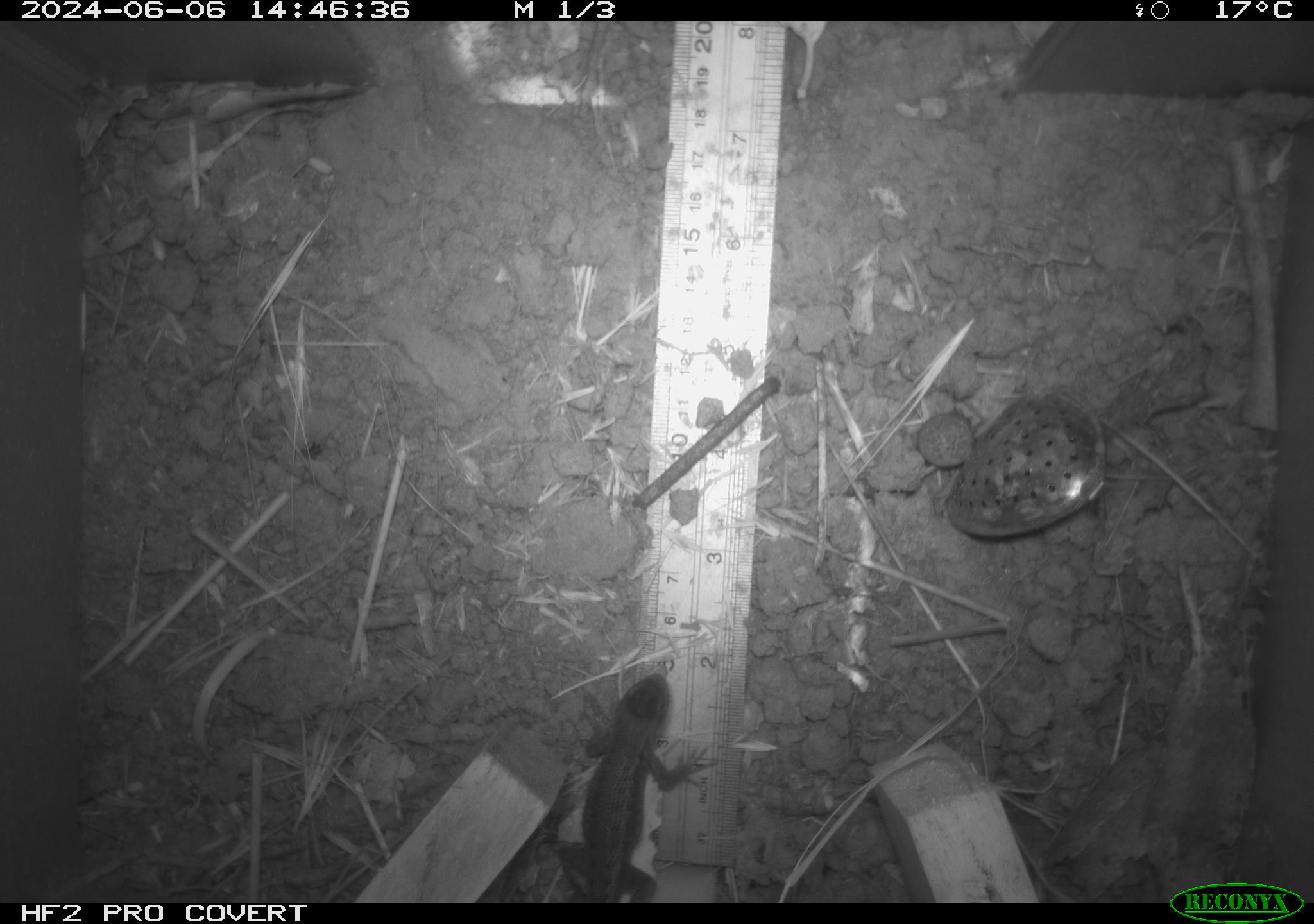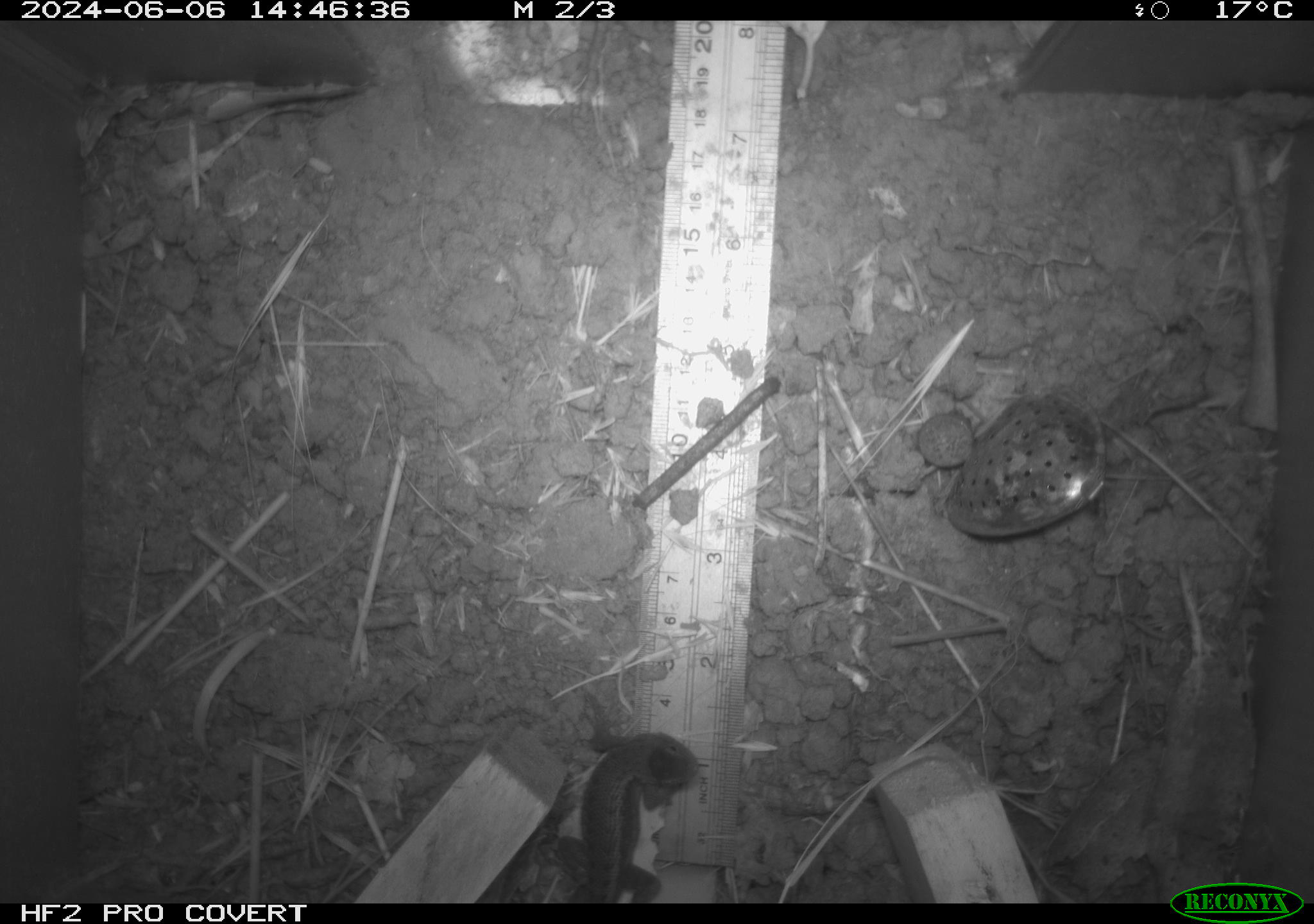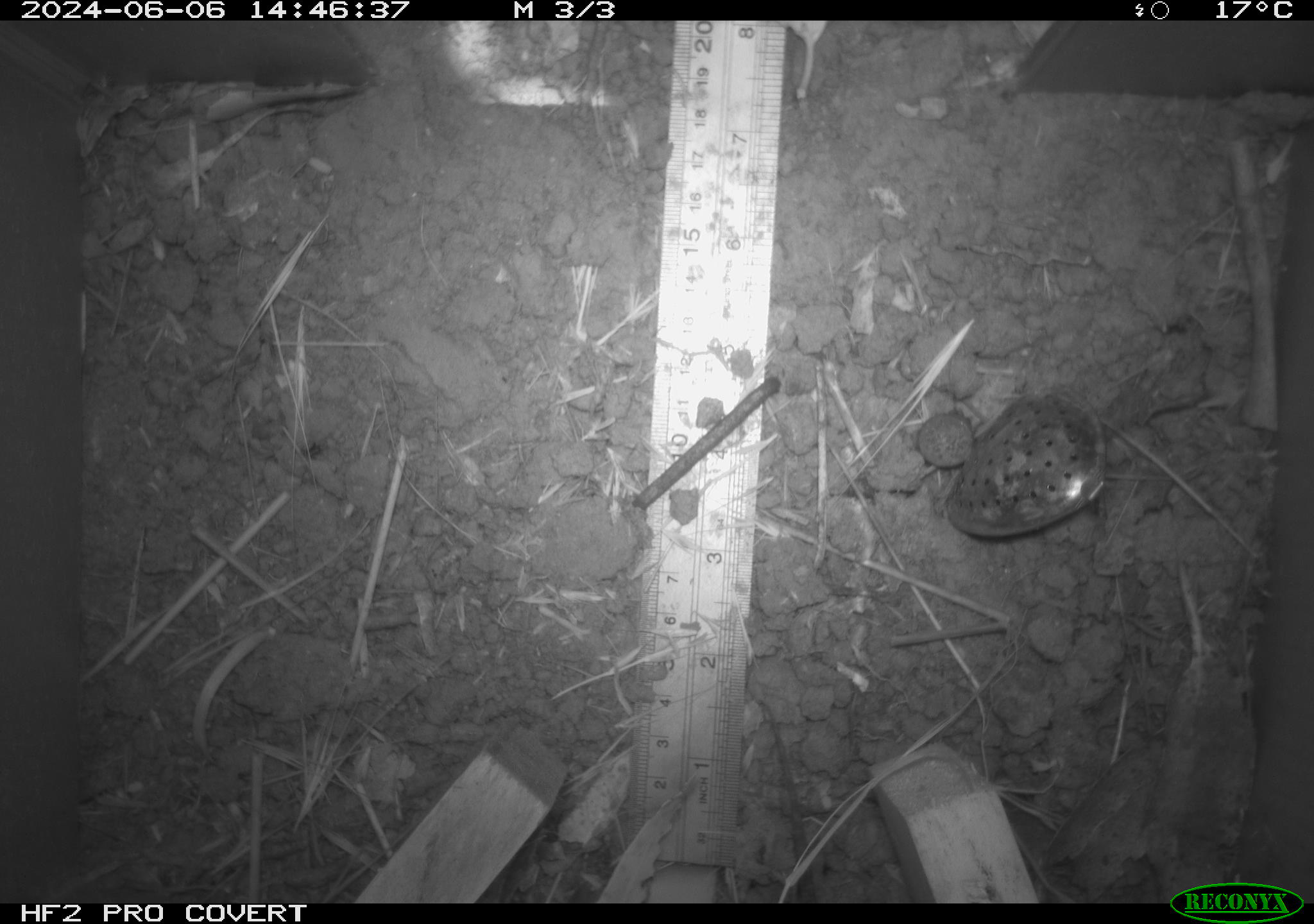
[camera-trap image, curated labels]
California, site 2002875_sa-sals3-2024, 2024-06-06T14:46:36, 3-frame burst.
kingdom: Animalia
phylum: Chordata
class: Reptilia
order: Squamata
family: Phrynosomatidae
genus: Sceloporus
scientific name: Sceloporus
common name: spiny lizards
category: sceloporus species